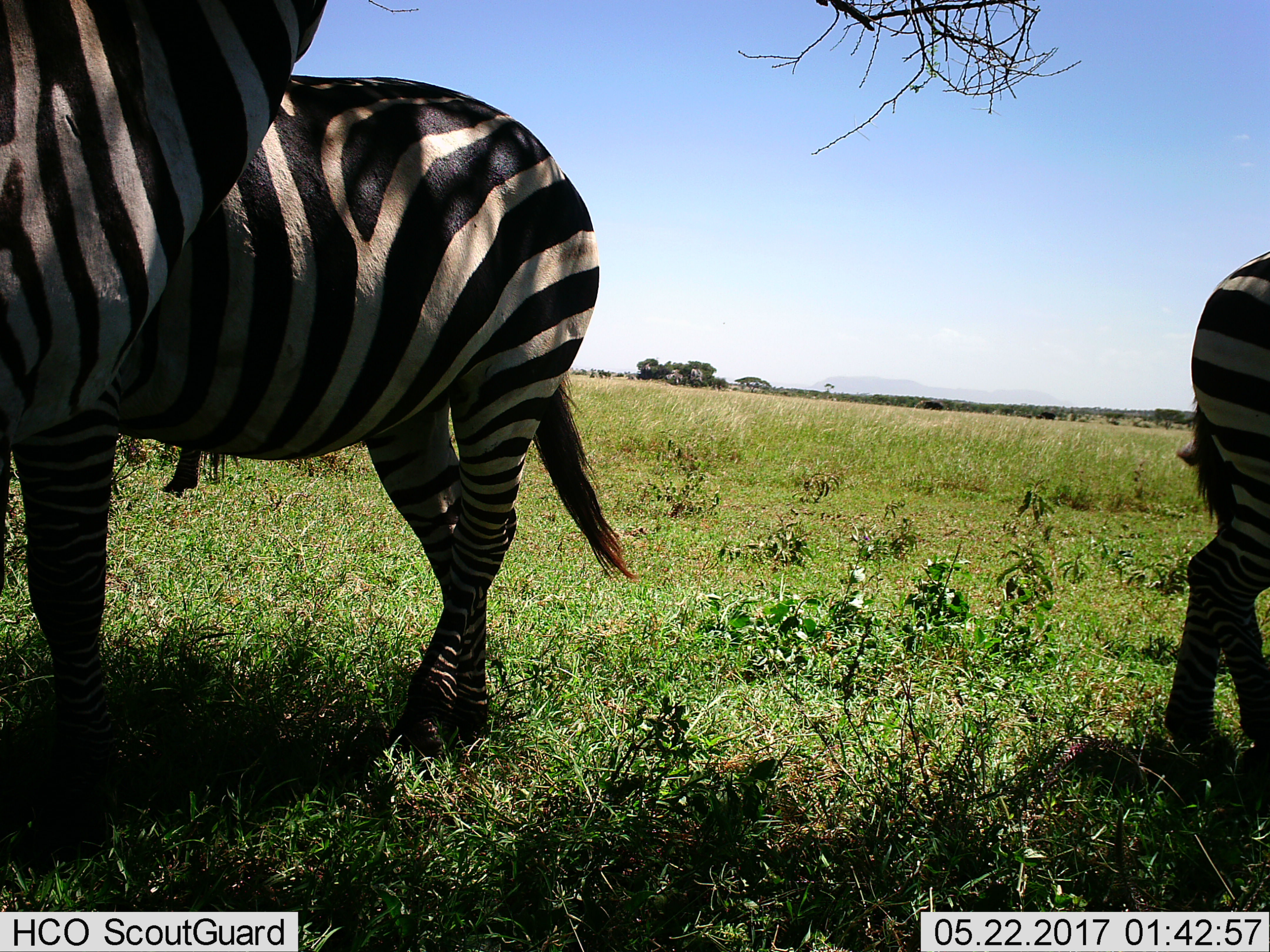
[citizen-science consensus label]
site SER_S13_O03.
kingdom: Animalia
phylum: Chordata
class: Mammalia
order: Perissodactyla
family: Equidae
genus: Equus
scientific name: Equus quagga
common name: plains zebra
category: zebraplains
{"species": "zebraplains (plains zebra) (Equus quagga)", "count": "3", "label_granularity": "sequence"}